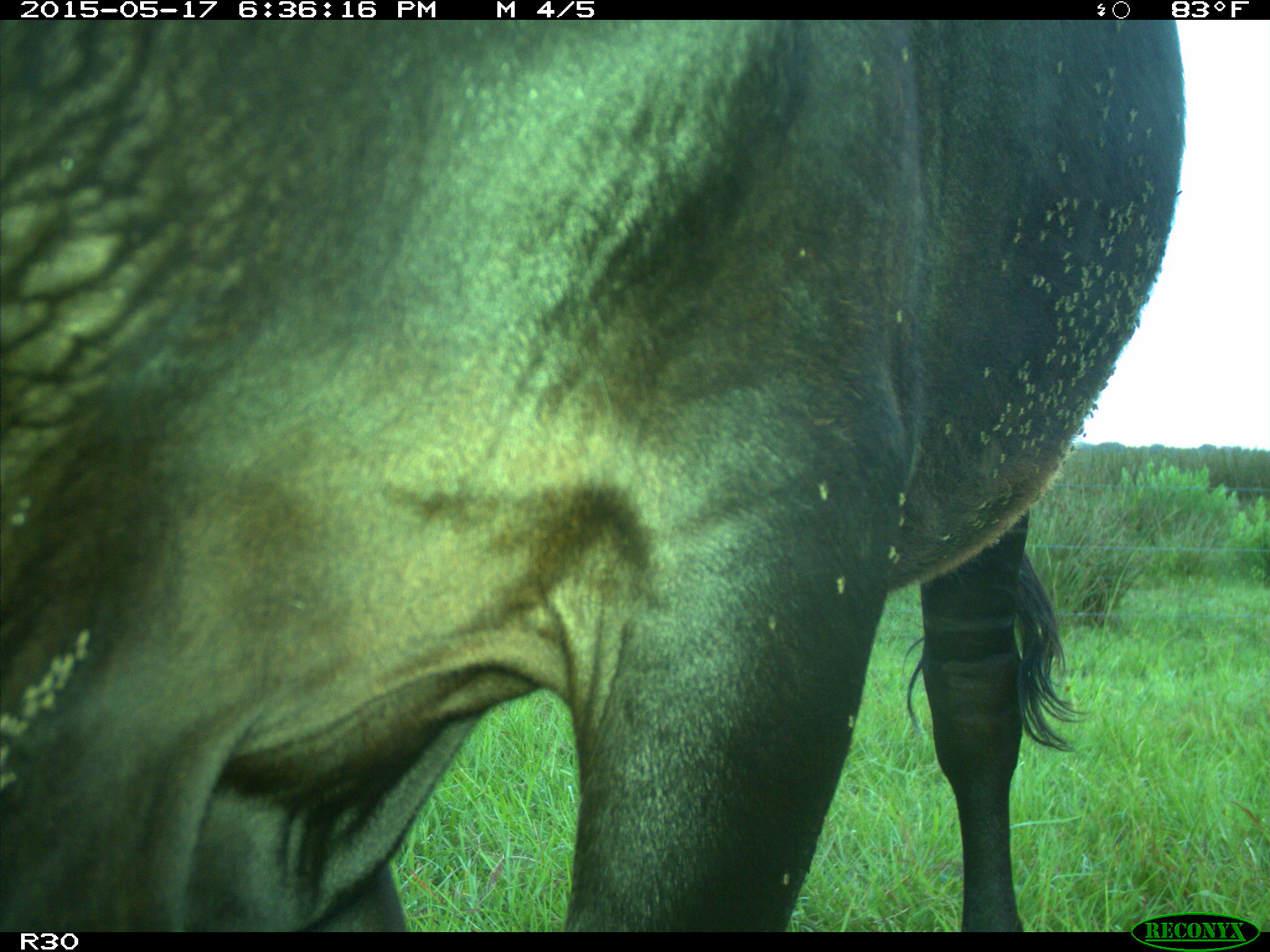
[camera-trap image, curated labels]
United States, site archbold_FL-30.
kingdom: Animalia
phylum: Chordata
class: Mammalia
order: Artiodactyla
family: Bovidae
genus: Bos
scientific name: Bos taurus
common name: domestic cow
Bos taurus (domestic cow).